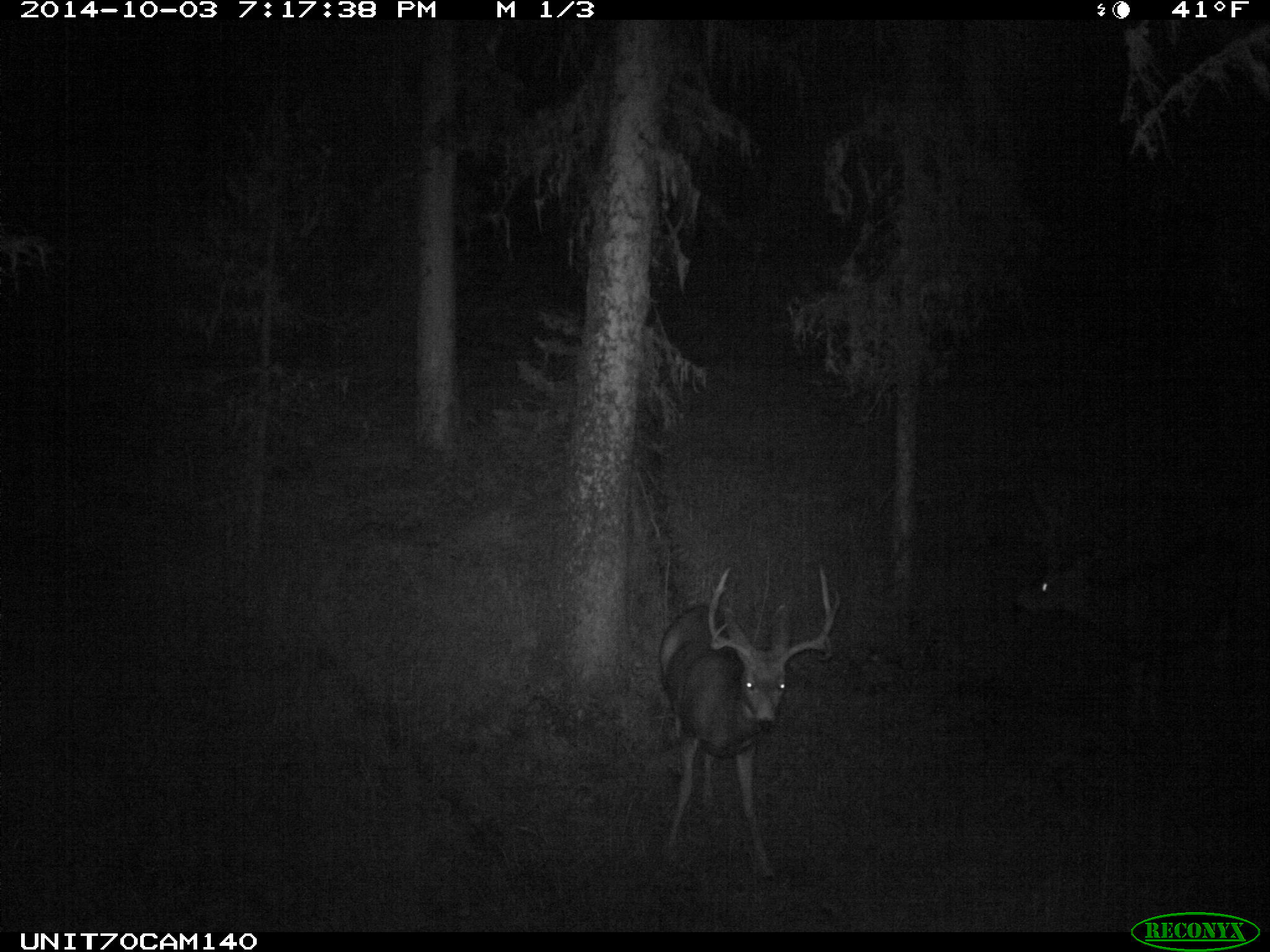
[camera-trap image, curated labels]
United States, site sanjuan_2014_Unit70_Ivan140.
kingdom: Animalia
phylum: Chordata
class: Mammalia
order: Artiodactyla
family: Cervidae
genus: Odocoileus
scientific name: Odocoileus hemionus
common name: mule deer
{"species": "Odocoileus hemionus (mule deer)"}